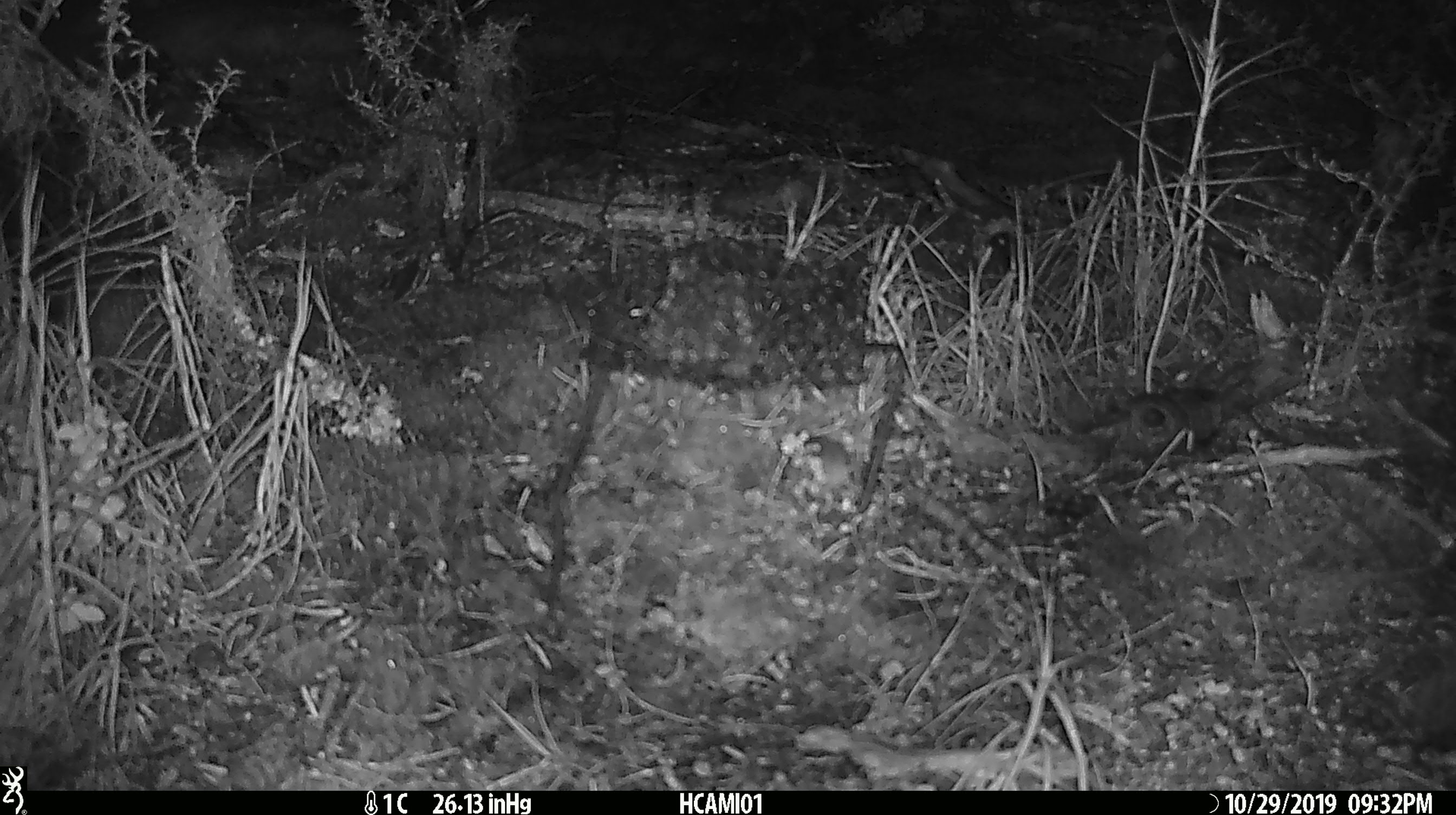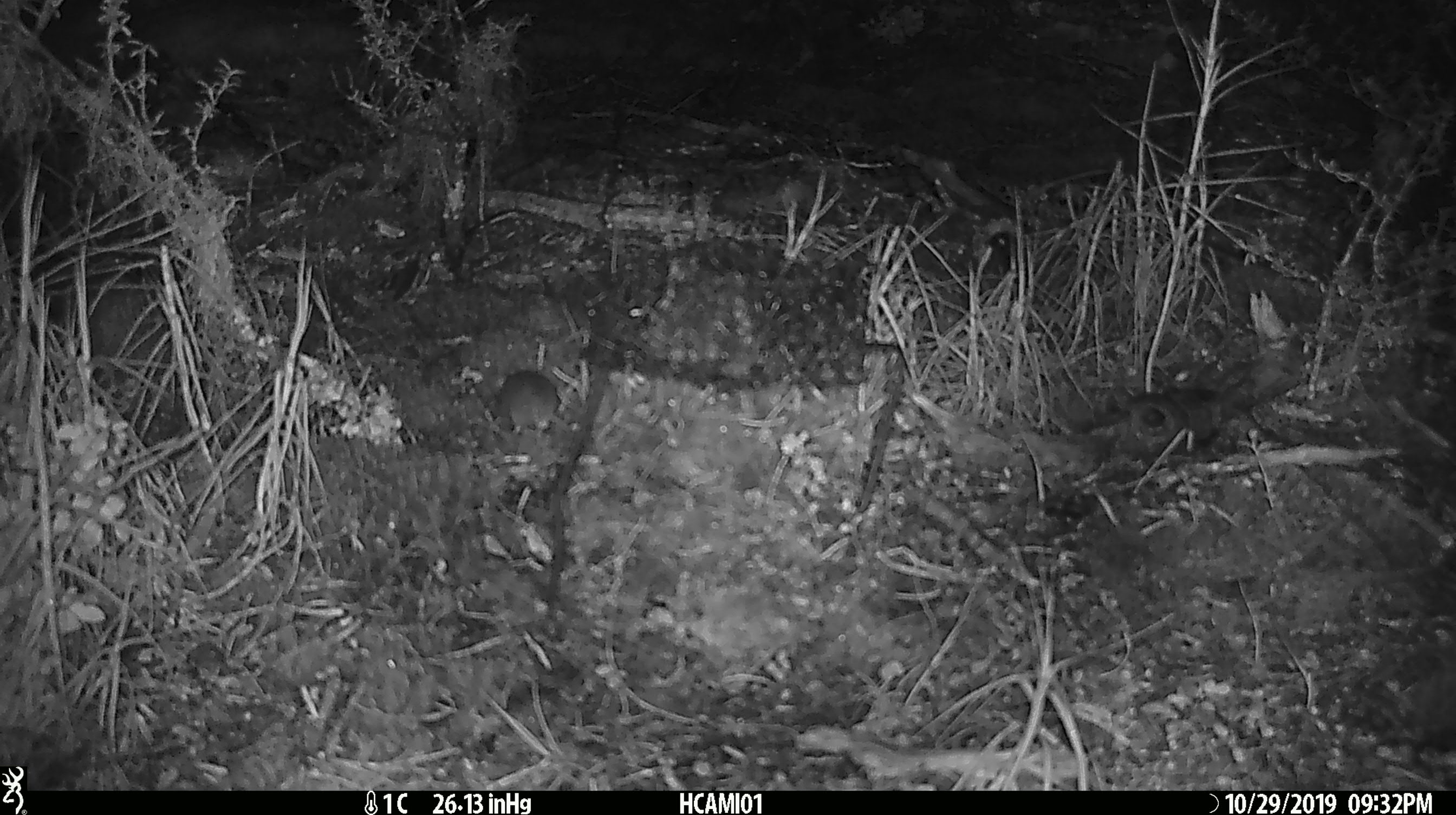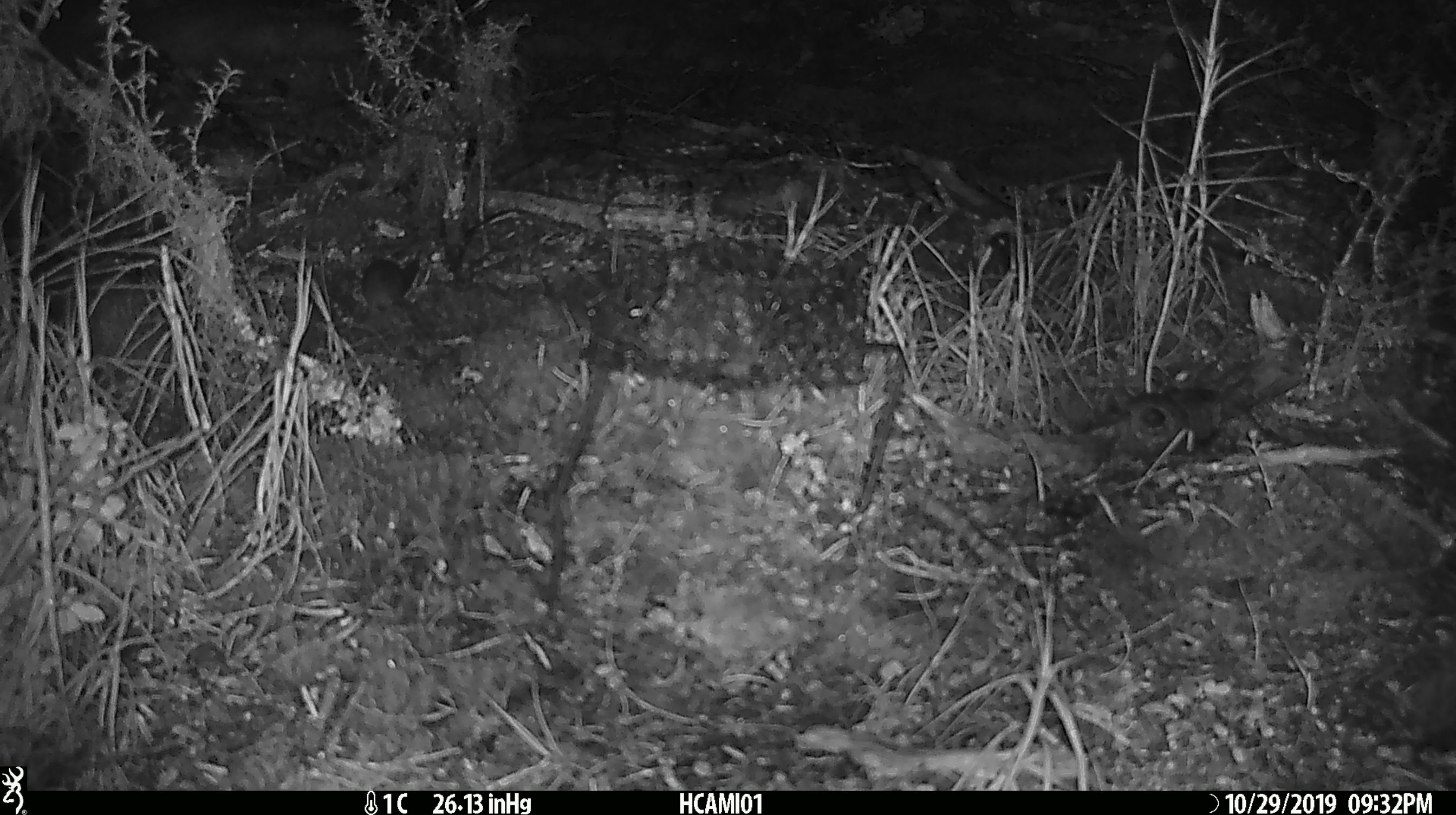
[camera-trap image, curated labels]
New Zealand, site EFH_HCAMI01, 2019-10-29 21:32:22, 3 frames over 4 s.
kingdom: Animalia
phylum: Chordata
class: Mammalia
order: Rodentia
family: Muridae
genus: Mus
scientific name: Mus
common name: mouse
Mouse (Mus).